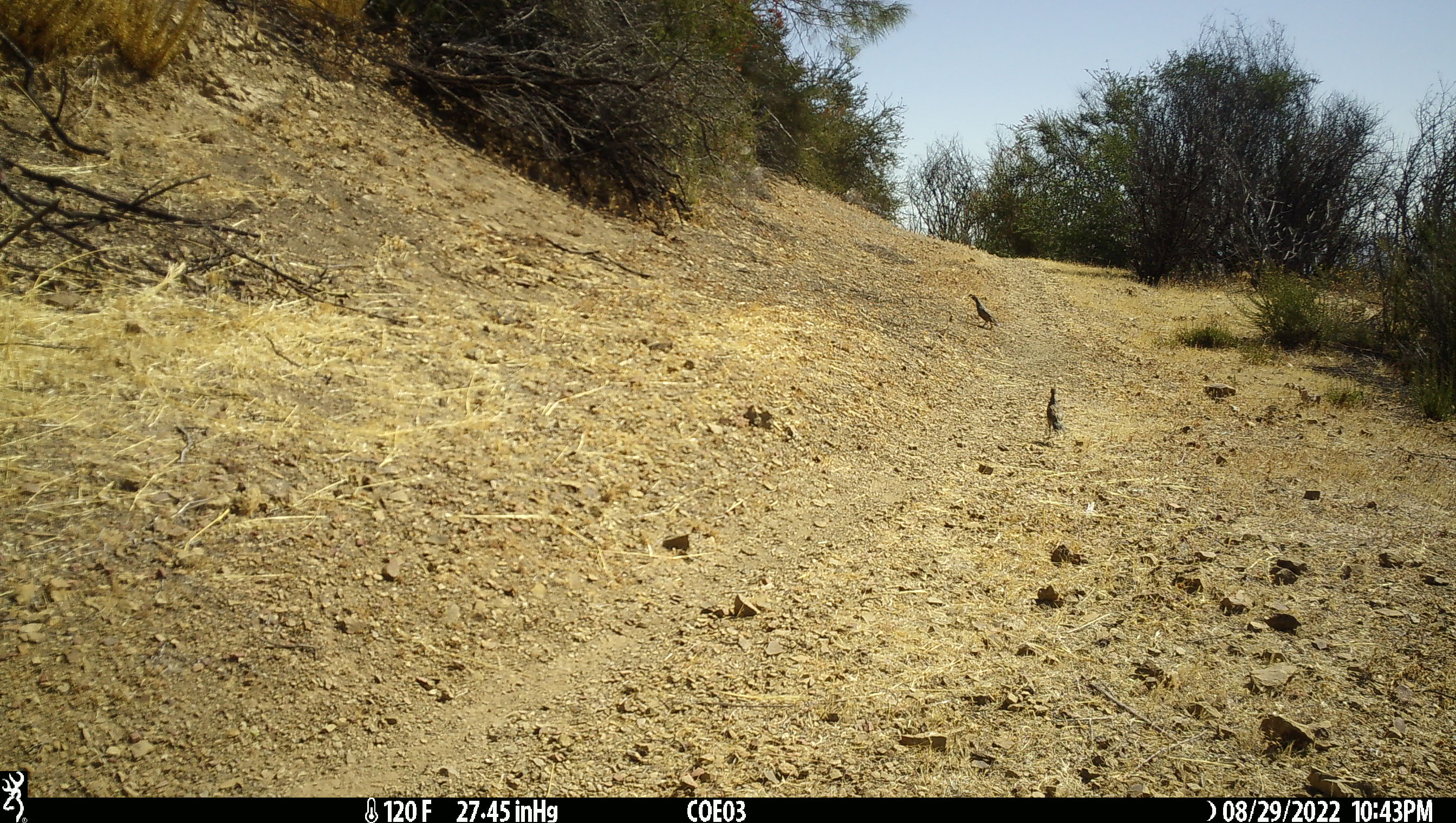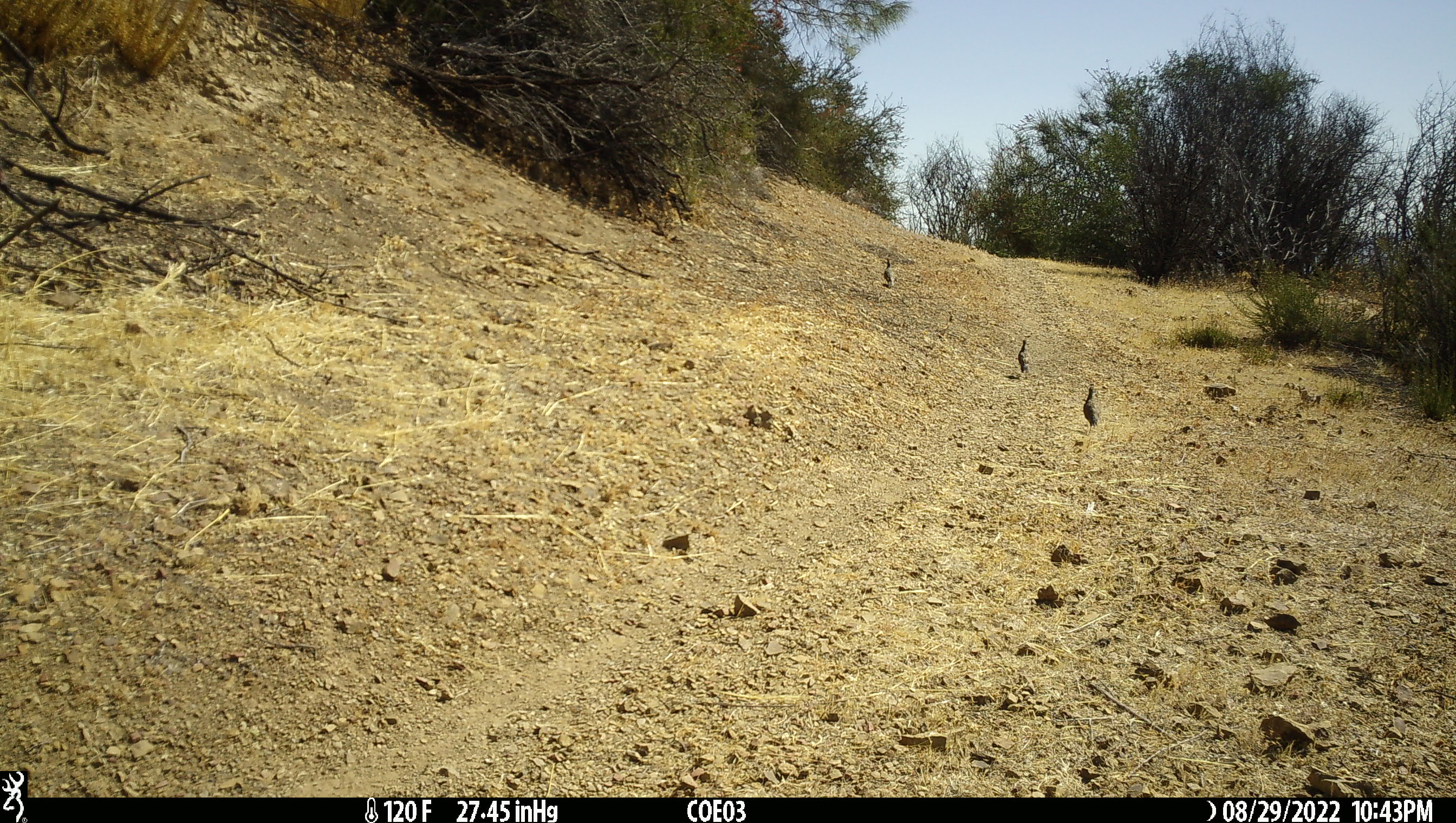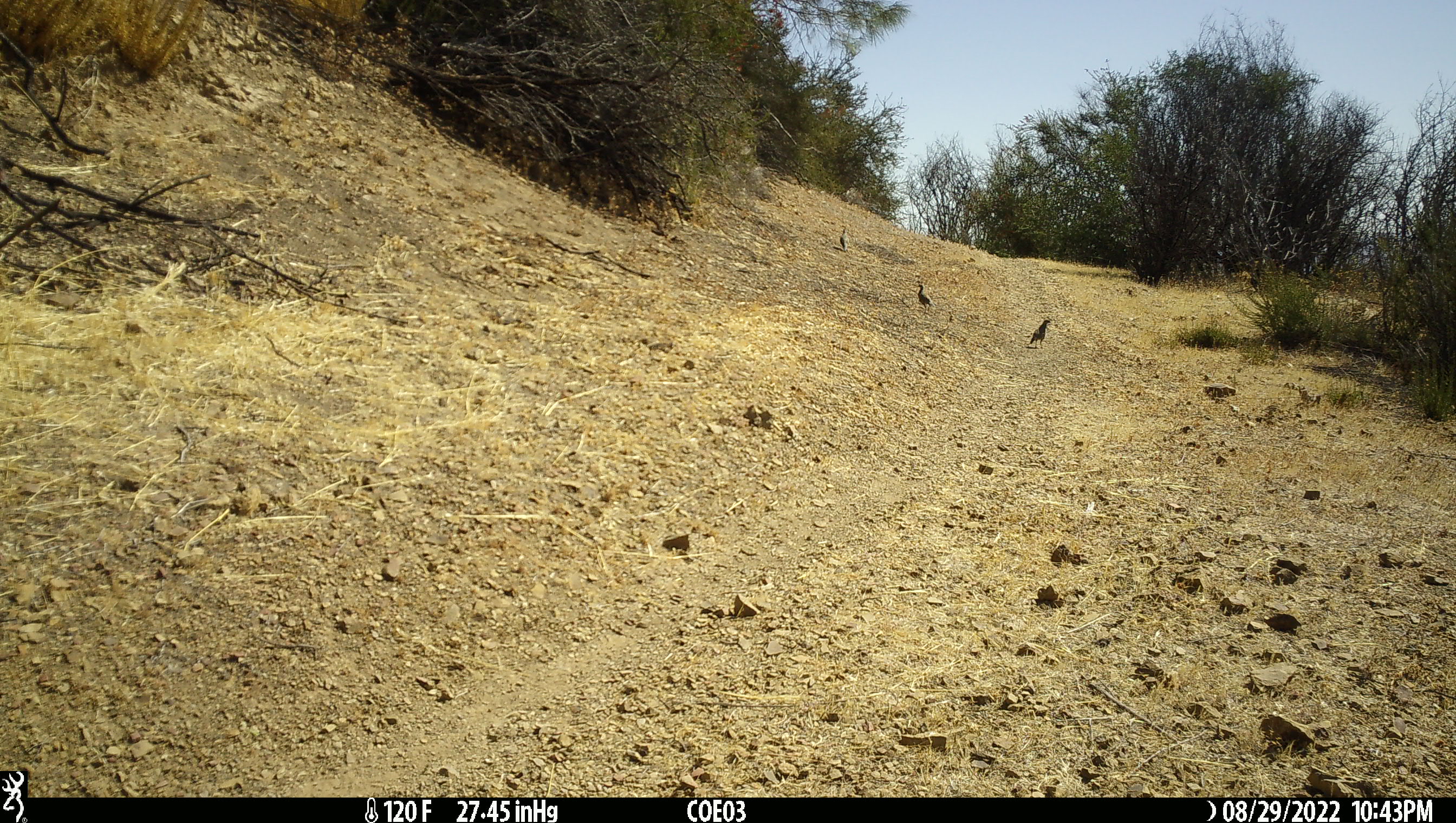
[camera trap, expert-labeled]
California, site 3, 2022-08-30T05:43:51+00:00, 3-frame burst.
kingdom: Animalia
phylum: Chordata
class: Aves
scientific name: Aves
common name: bird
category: unknown bird